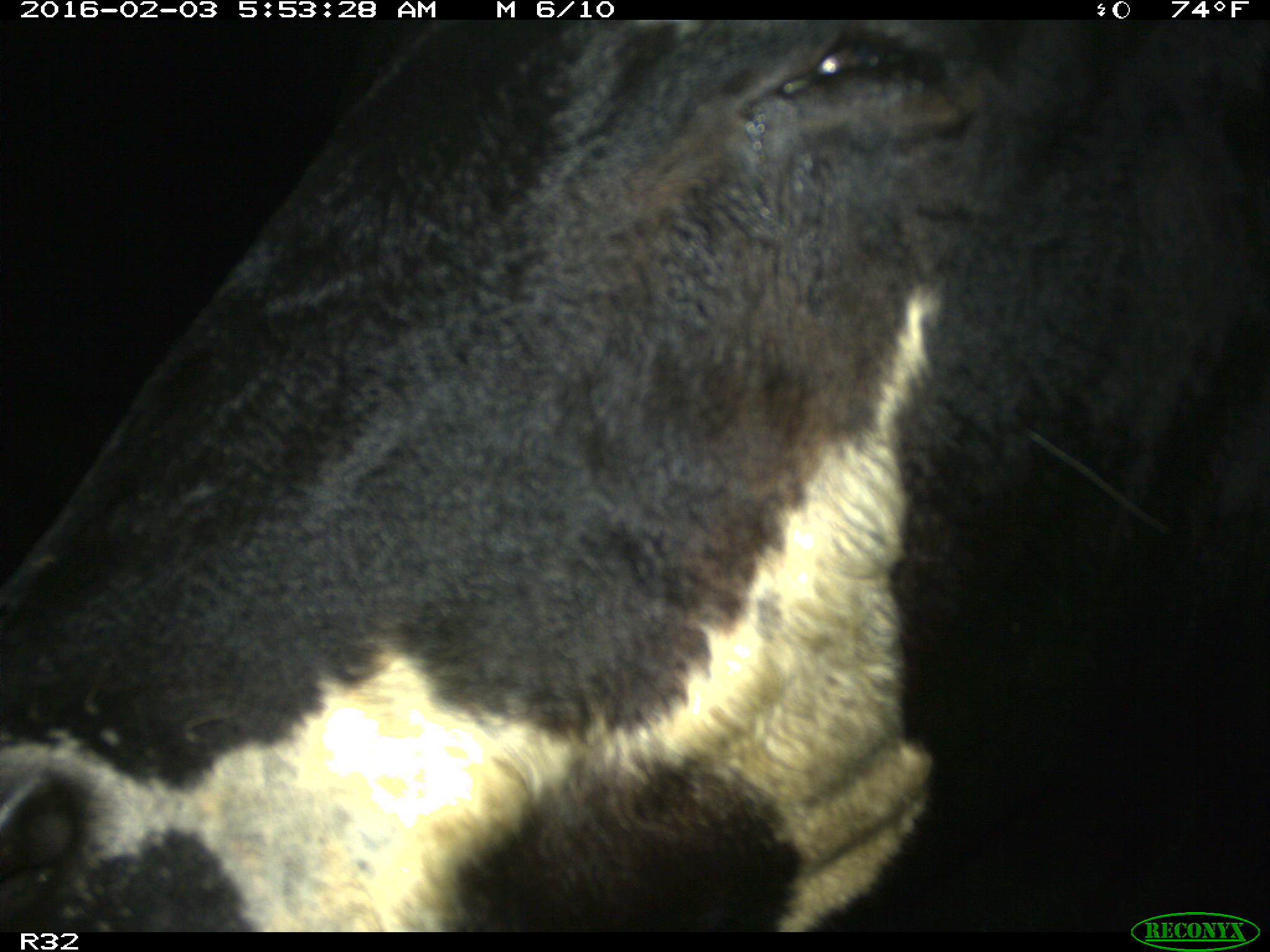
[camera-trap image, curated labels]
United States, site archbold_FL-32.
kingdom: Animalia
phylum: Chordata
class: Mammalia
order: Artiodactyla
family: Bovidae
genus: Bos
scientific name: Bos taurus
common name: domestic cow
Bos taurus (domestic cow).